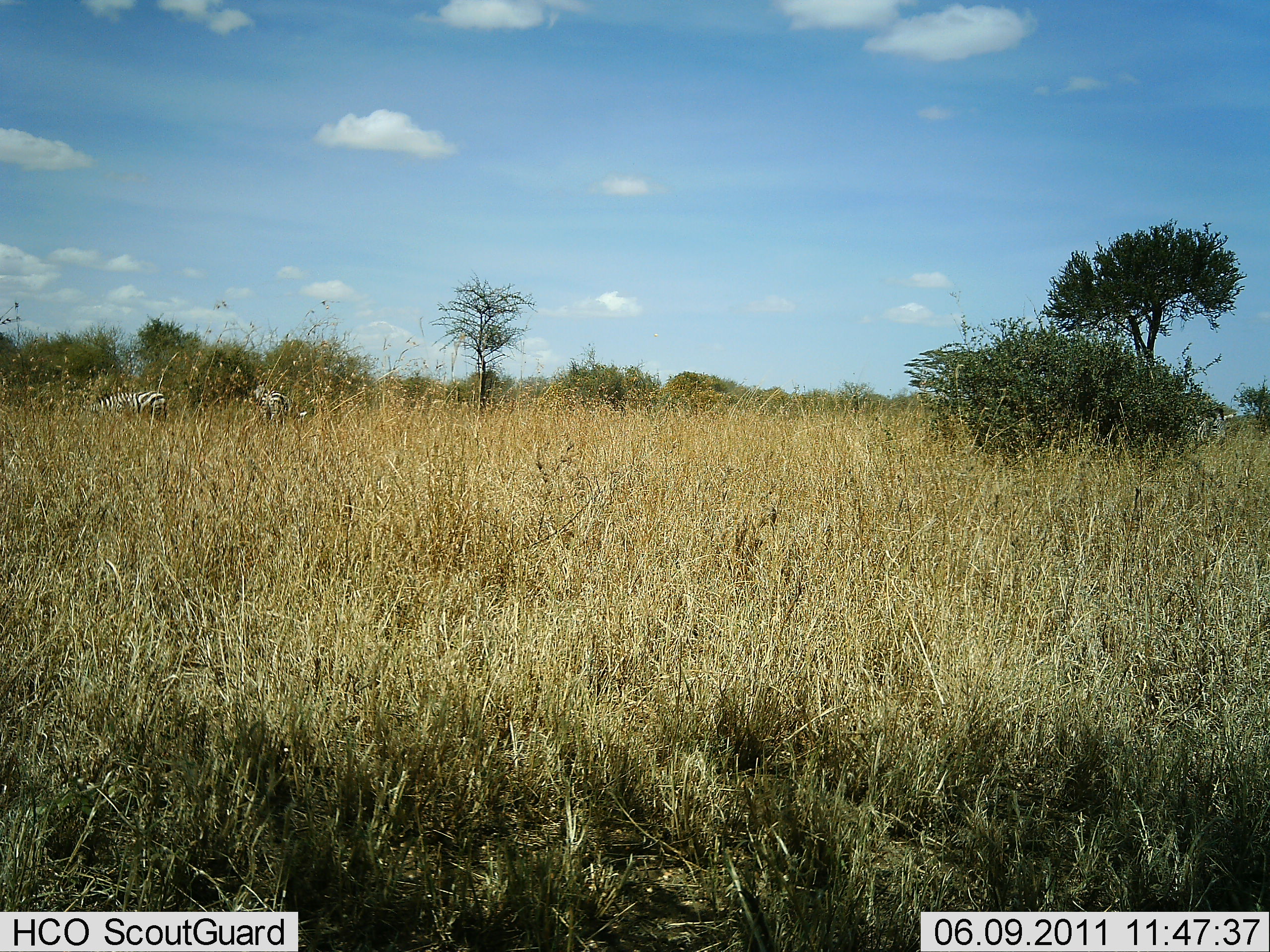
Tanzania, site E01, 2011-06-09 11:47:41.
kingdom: Animalia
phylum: Chordata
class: Mammalia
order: Perissodactyla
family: Equidae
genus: Equus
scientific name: Equus quagga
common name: plains zebra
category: zebra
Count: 2.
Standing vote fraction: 64%.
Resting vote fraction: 0%.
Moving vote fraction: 9%.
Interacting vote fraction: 0%.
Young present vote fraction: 0%.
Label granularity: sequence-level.